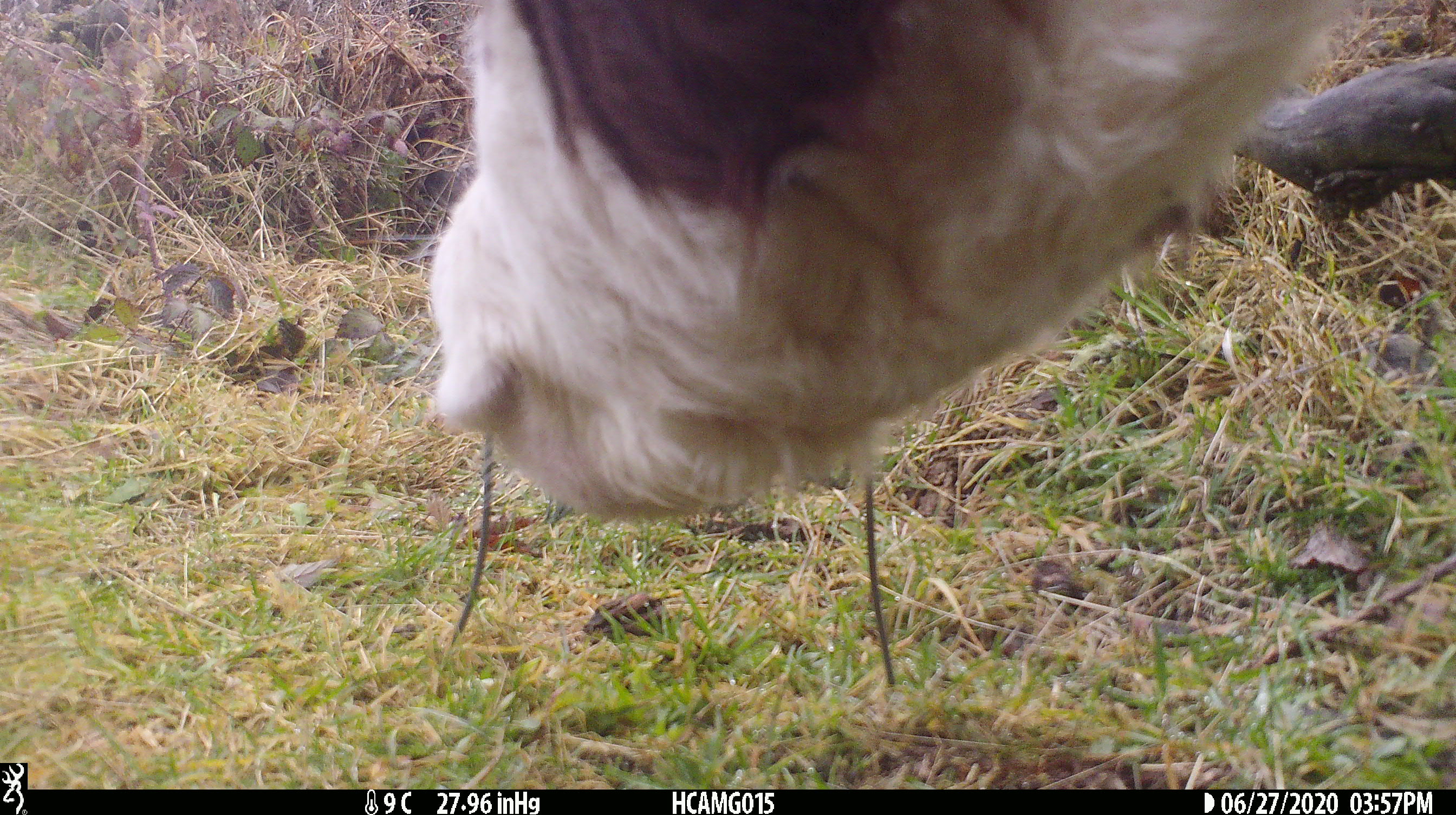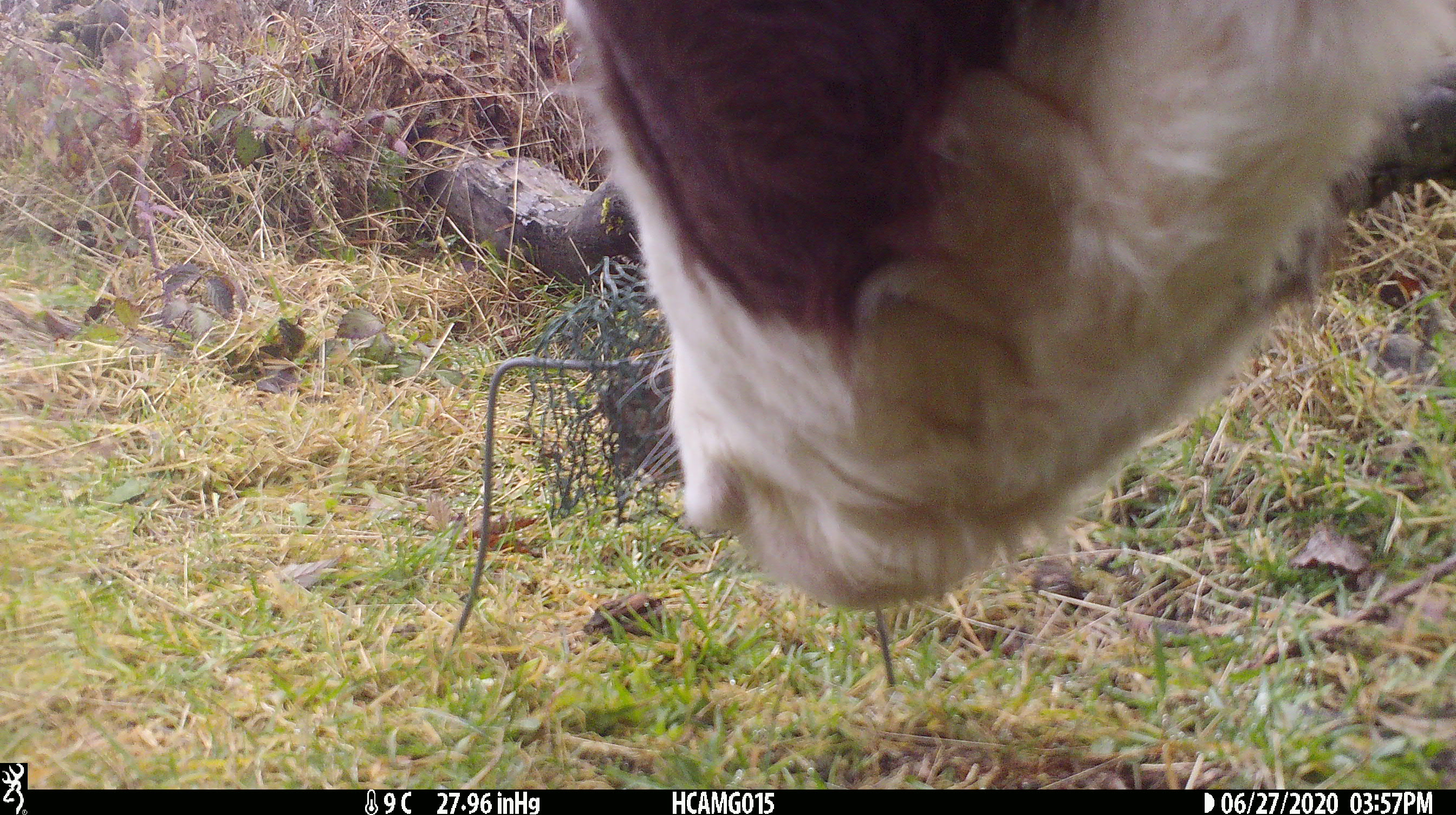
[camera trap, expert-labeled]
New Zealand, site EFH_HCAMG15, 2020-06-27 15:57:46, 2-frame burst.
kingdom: Animalia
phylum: Chordata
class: Mammalia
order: Artiodactyla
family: Bovidae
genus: Bos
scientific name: Bos taurus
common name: domestic cow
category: cow